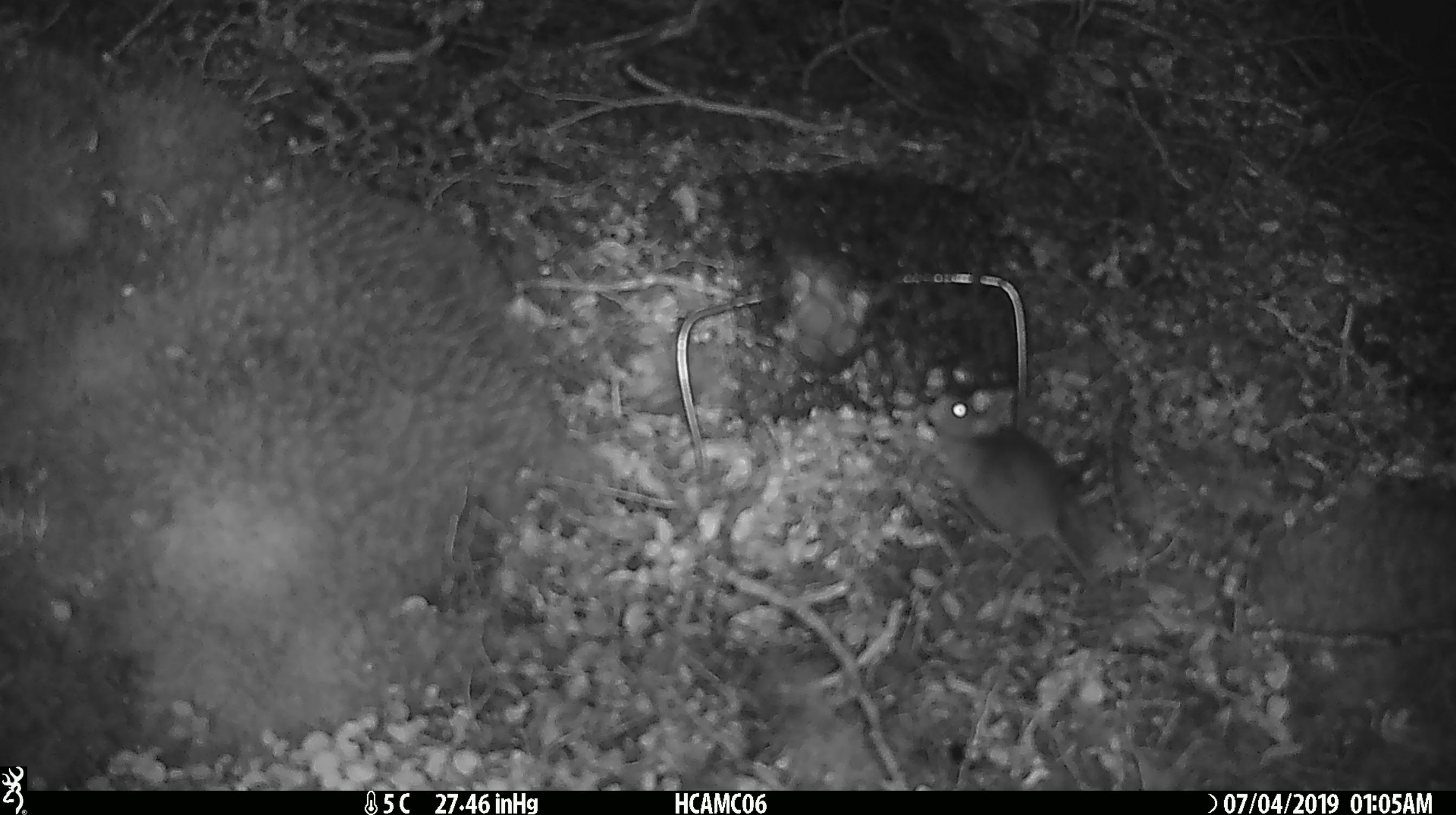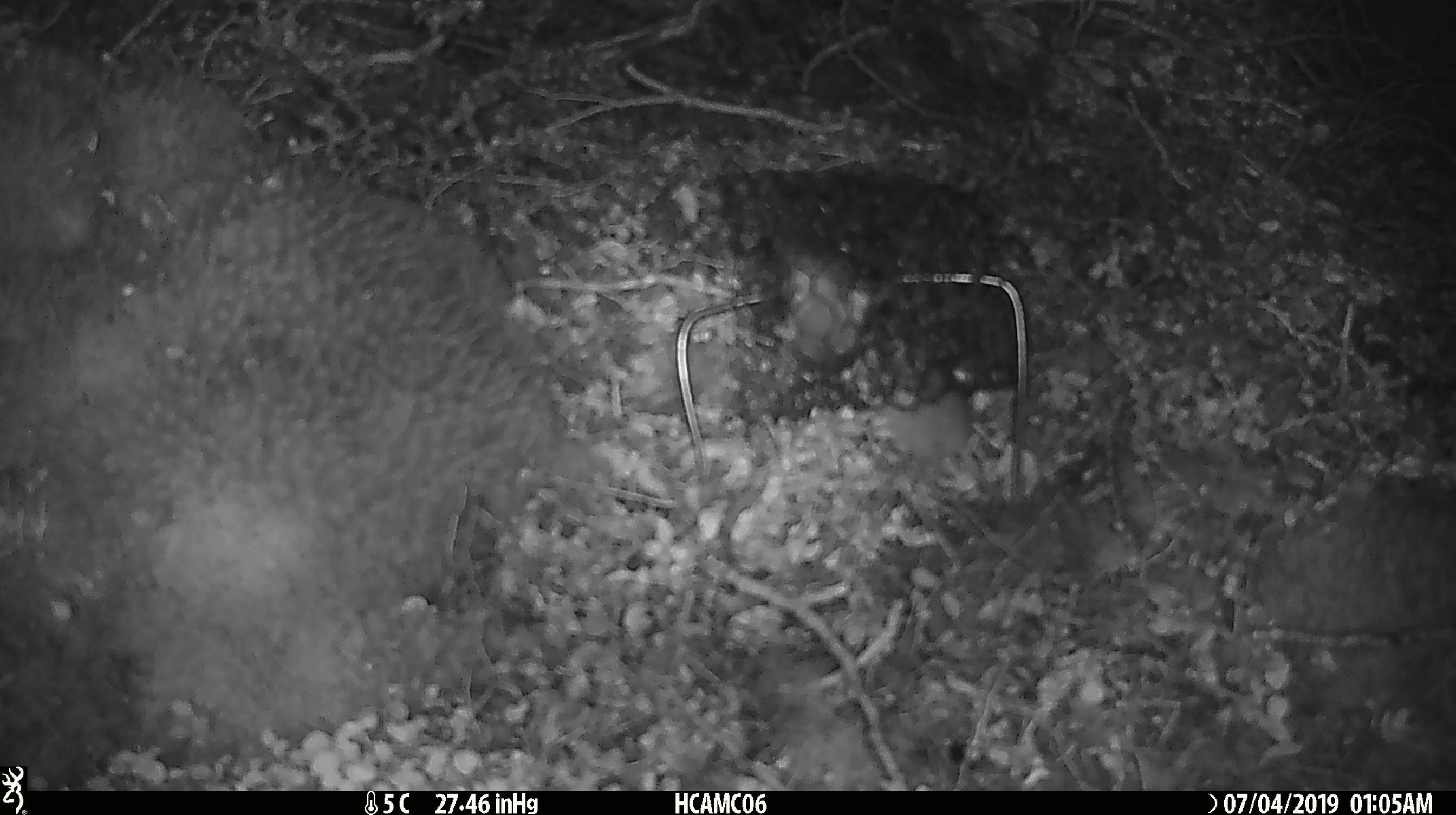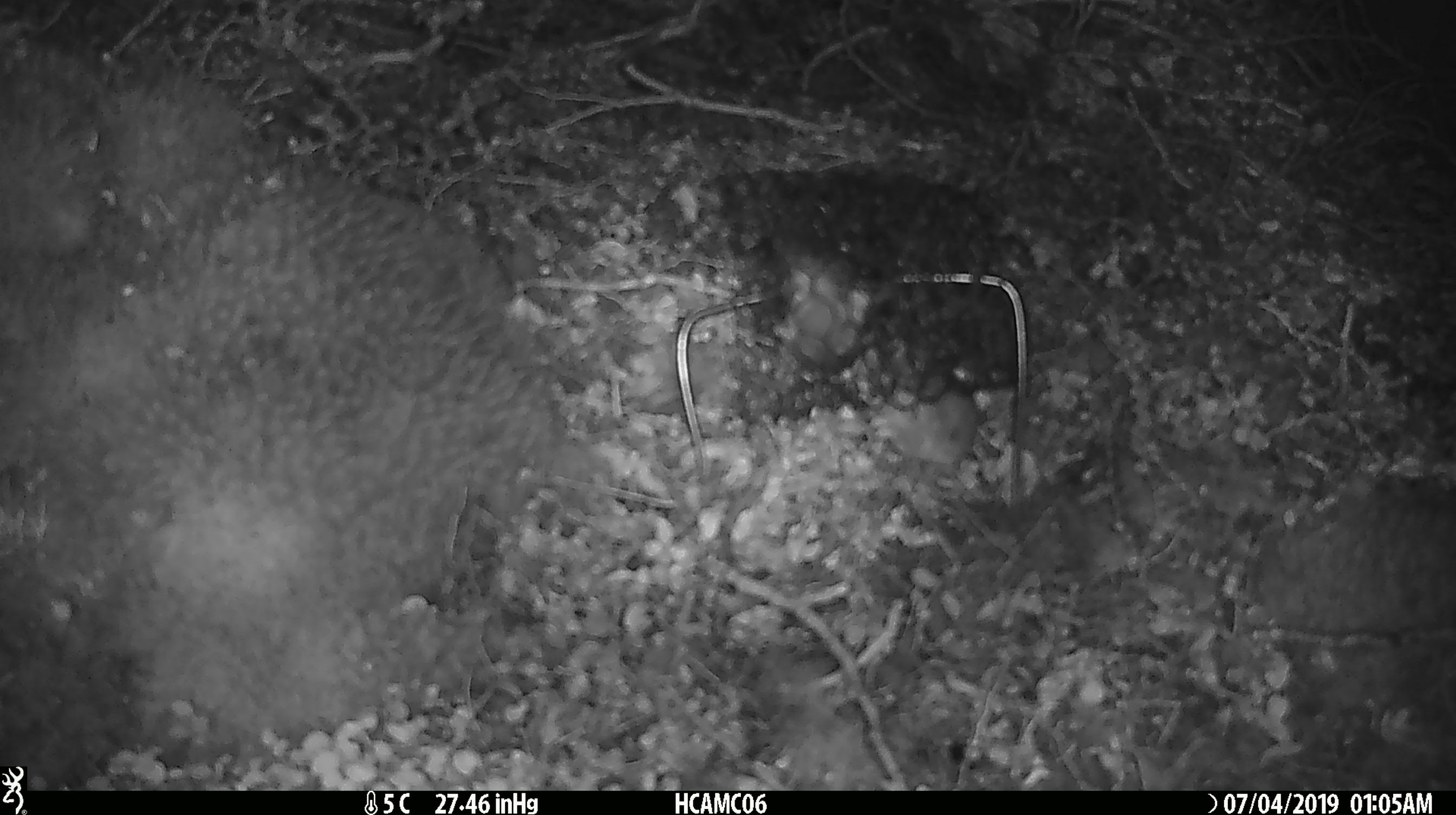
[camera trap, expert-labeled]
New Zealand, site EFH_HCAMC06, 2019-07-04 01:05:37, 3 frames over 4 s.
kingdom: Animalia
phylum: Chordata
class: Mammalia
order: Rodentia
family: Muridae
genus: Mus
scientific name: Mus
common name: mouse